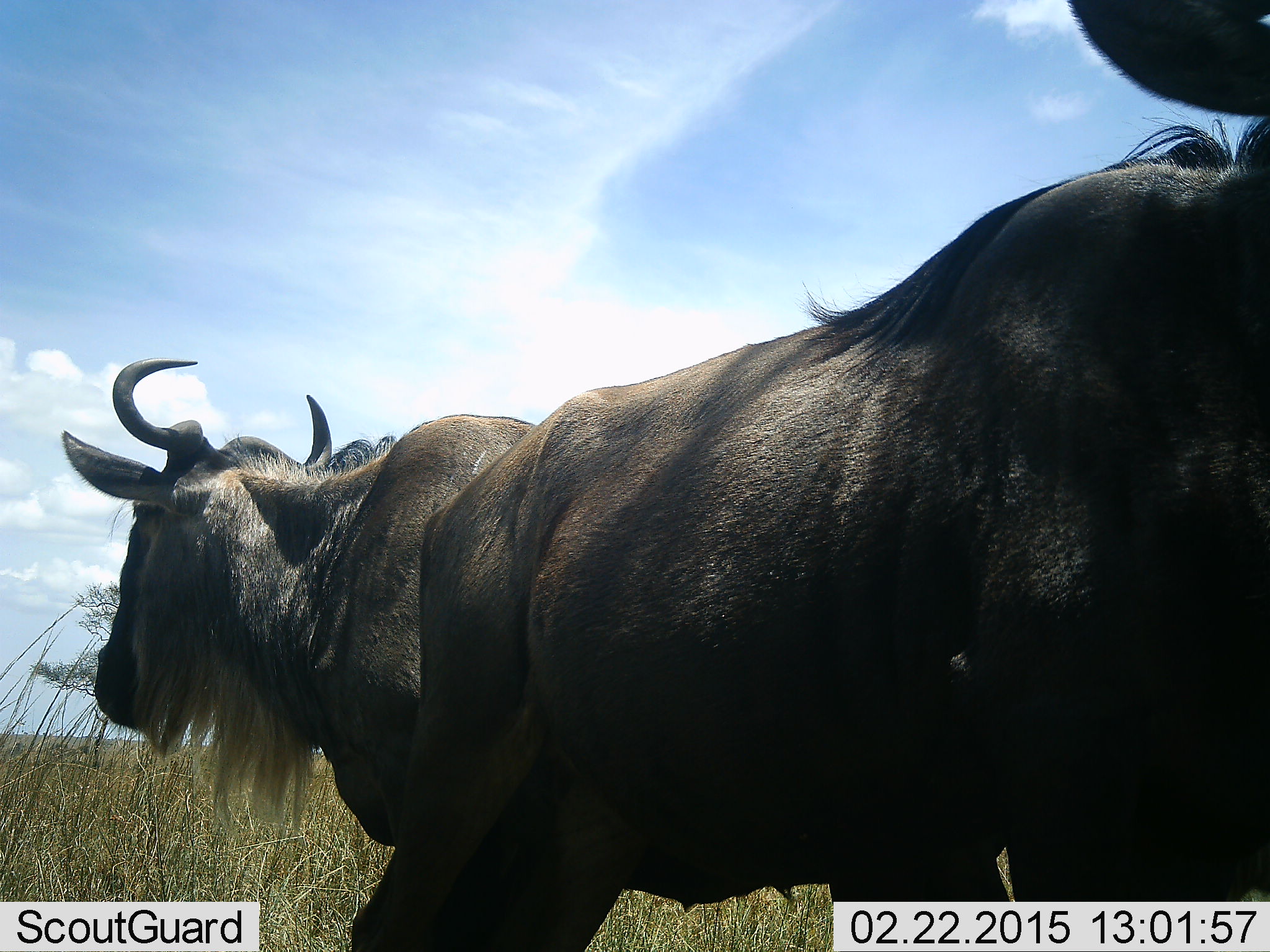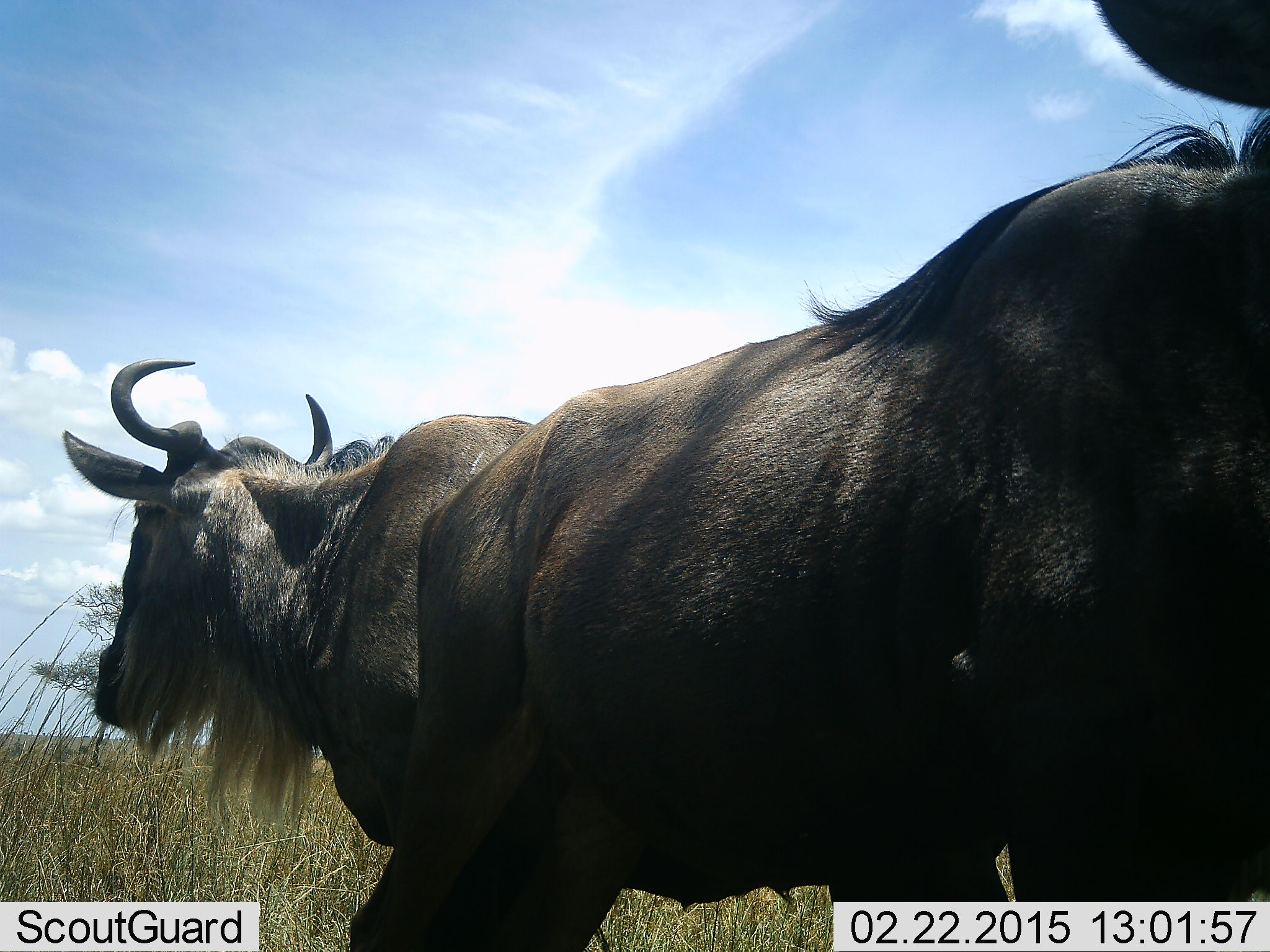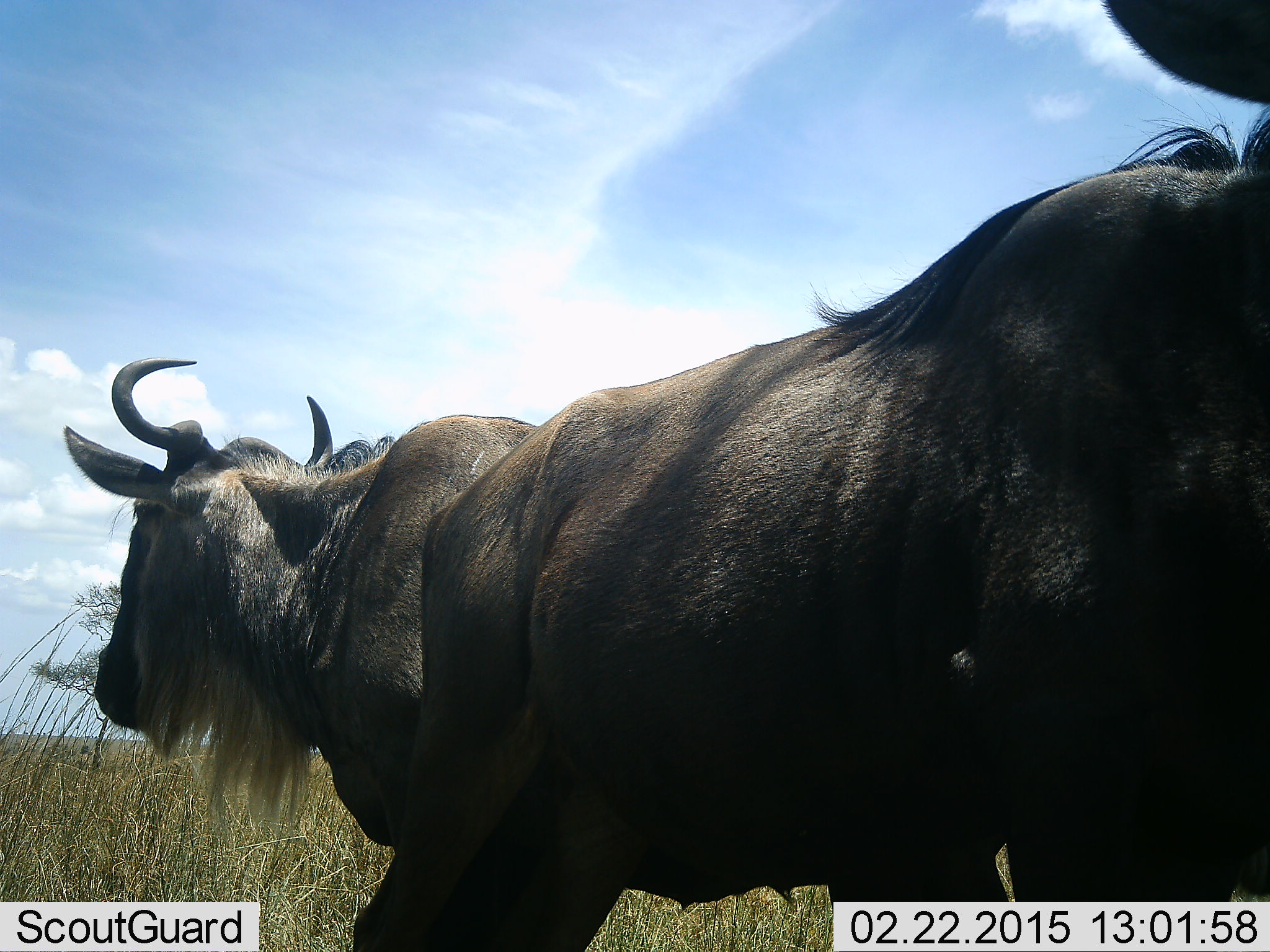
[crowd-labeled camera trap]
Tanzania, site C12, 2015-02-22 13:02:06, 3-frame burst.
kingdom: Animalia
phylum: Chordata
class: Mammalia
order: Artiodactyla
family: Bovidae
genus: Connochaetes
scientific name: Connochaetes taurinus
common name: blue wildebeest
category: wildebeest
Wildebeest (blue wildebeest) (Connochaetes taurinus), count 2. Behavior (volunteer vote fractions): standing 80%, resting 0%, moving 0%, interacting 0%. Young present (vote fraction): 0%. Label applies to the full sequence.